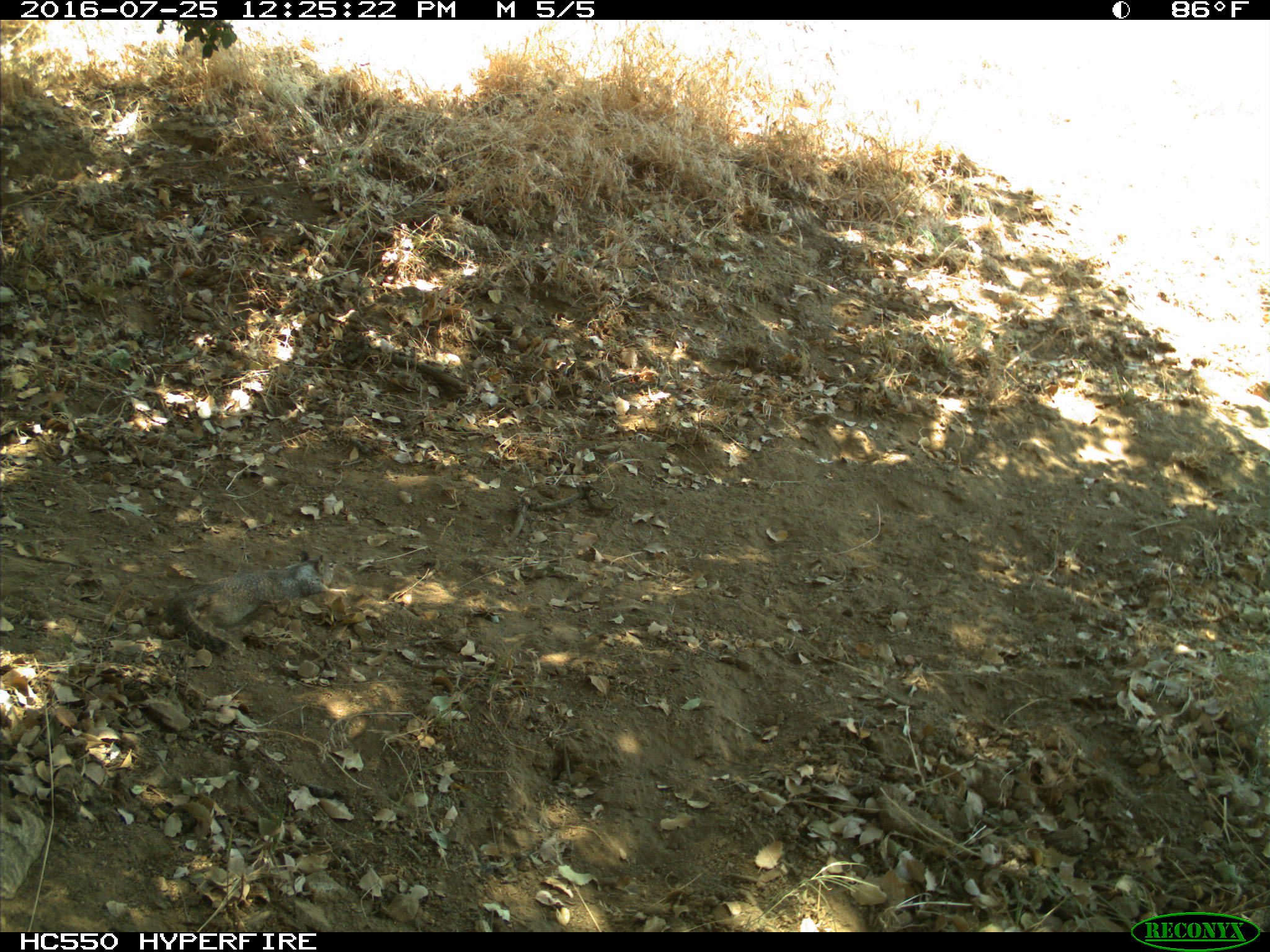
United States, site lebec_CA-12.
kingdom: Animalia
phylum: Chordata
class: Mammalia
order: Rodentia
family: Sciuridae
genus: Otospermophilus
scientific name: Otospermophilus beecheyi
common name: california ground squirrel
Otospermophilus beecheyi (california ground squirrel).